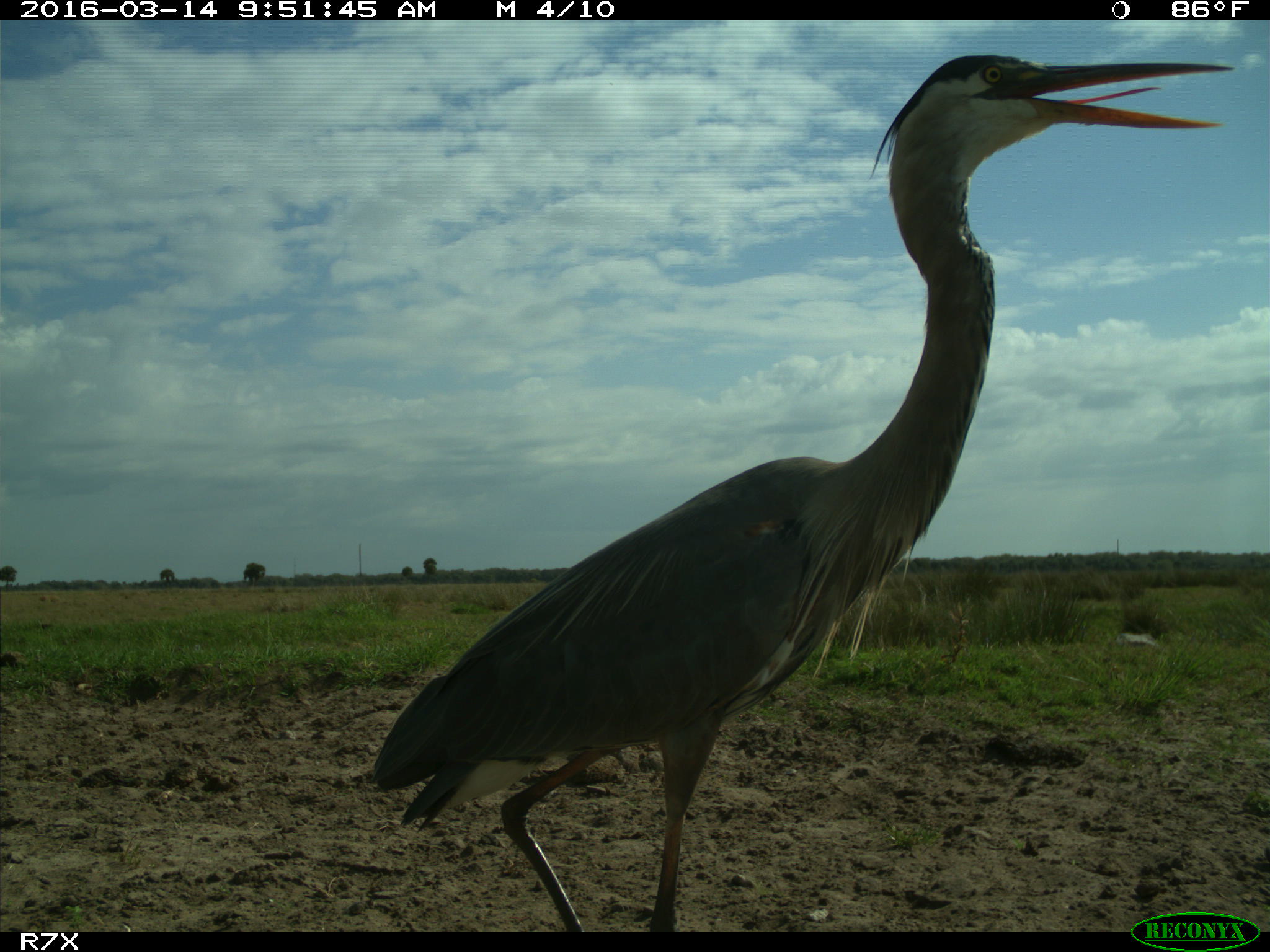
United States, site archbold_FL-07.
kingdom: Animalia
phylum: Chordata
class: Aves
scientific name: Aves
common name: birds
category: unidentified bird